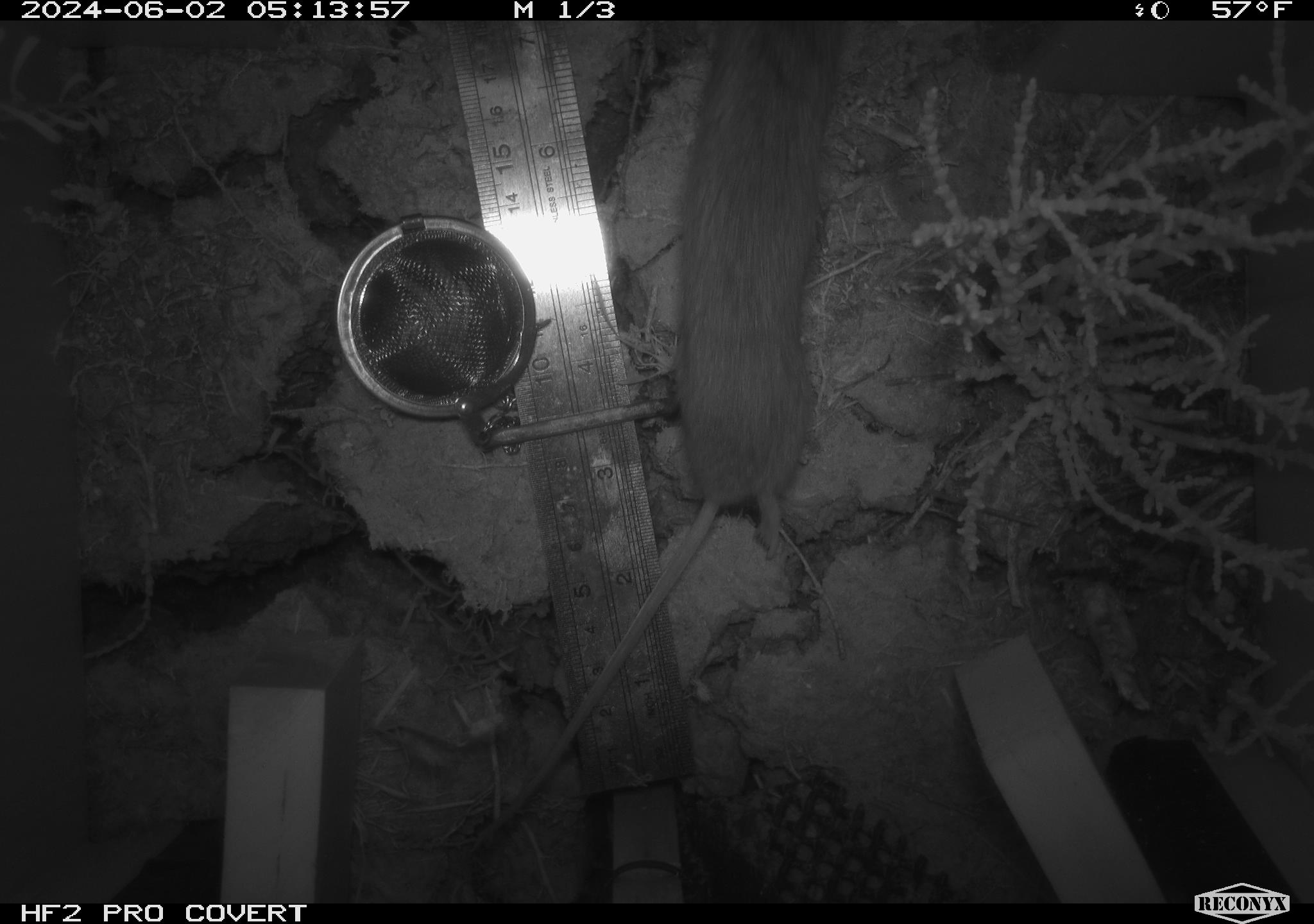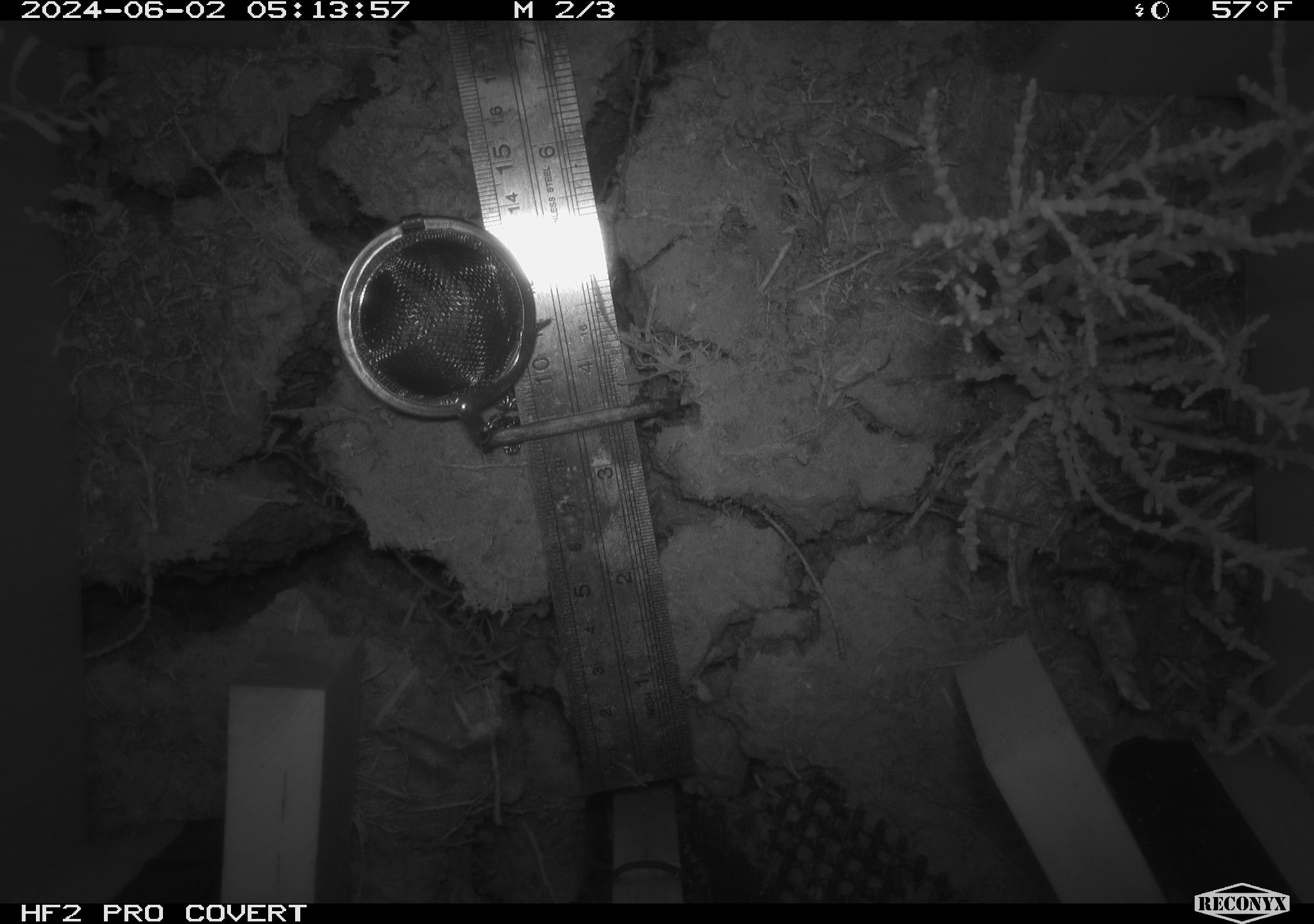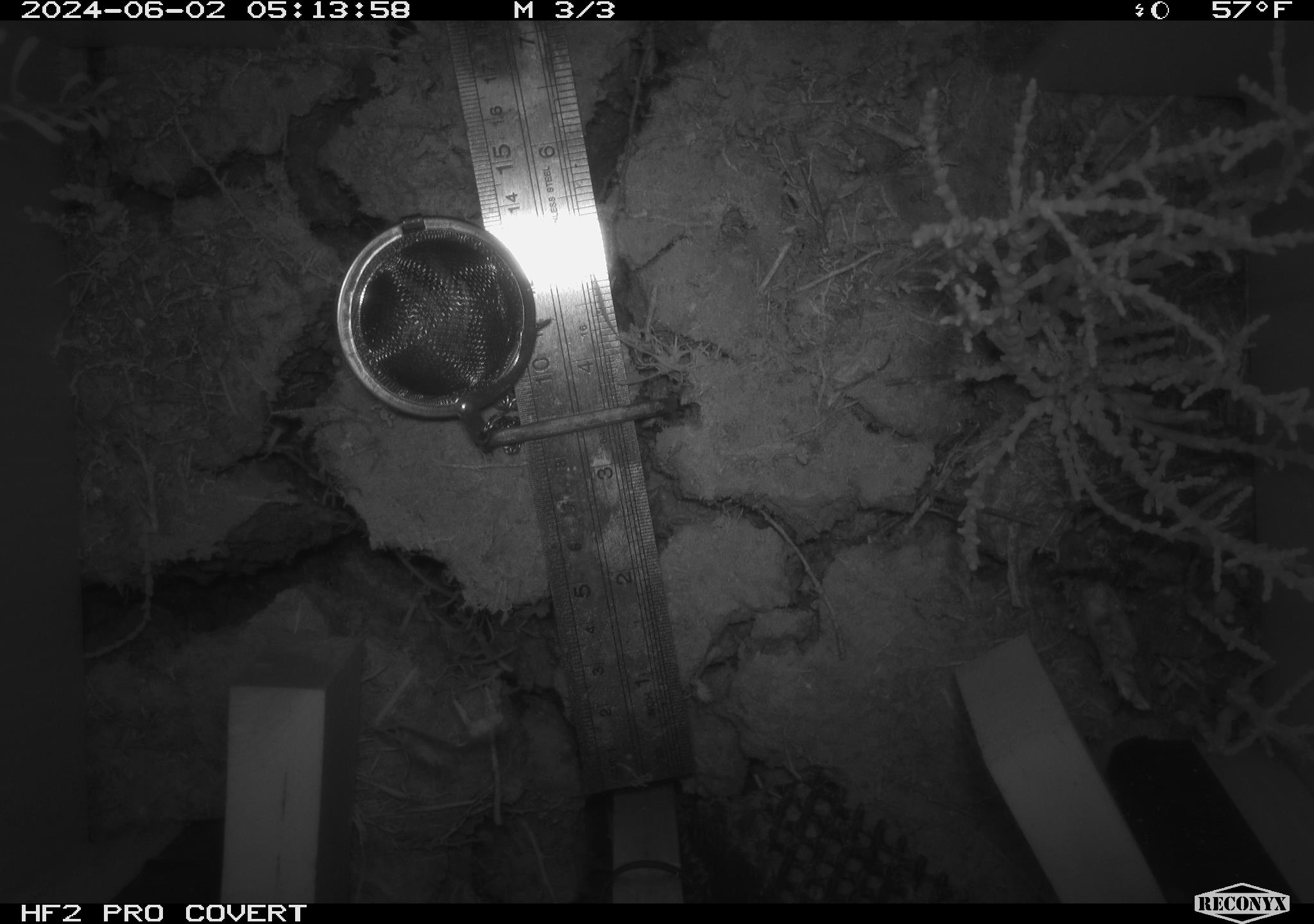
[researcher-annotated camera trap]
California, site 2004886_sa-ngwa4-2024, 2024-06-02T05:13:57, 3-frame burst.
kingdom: Animalia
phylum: Chordata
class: Mammalia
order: Rodentia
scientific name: Rodentia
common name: mouse species